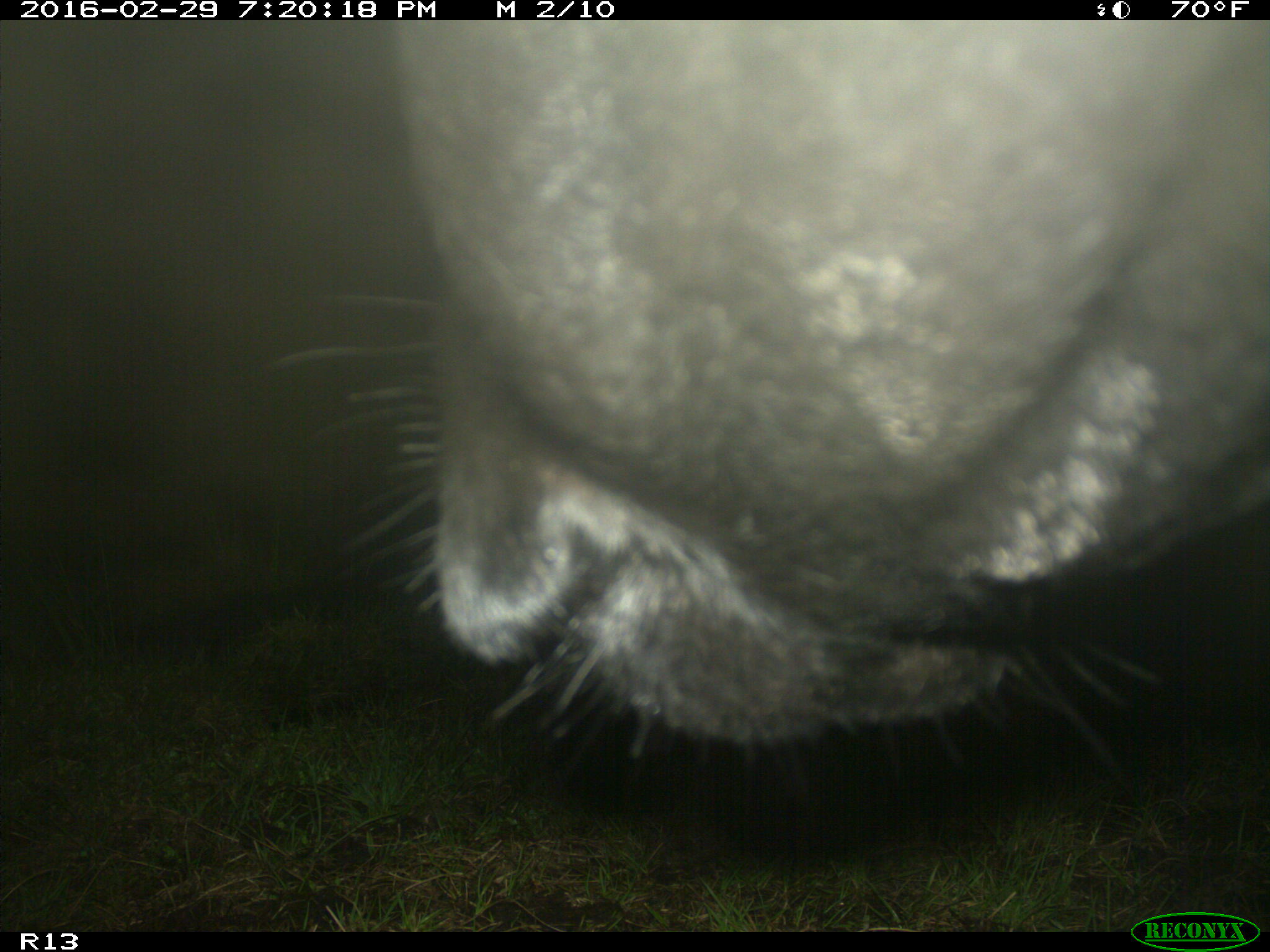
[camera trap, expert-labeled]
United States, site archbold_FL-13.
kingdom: Animalia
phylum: Chordata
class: Mammalia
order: Artiodactyla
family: Bovidae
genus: Bos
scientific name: Bos taurus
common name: domestic cow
Bos taurus (domestic cow).